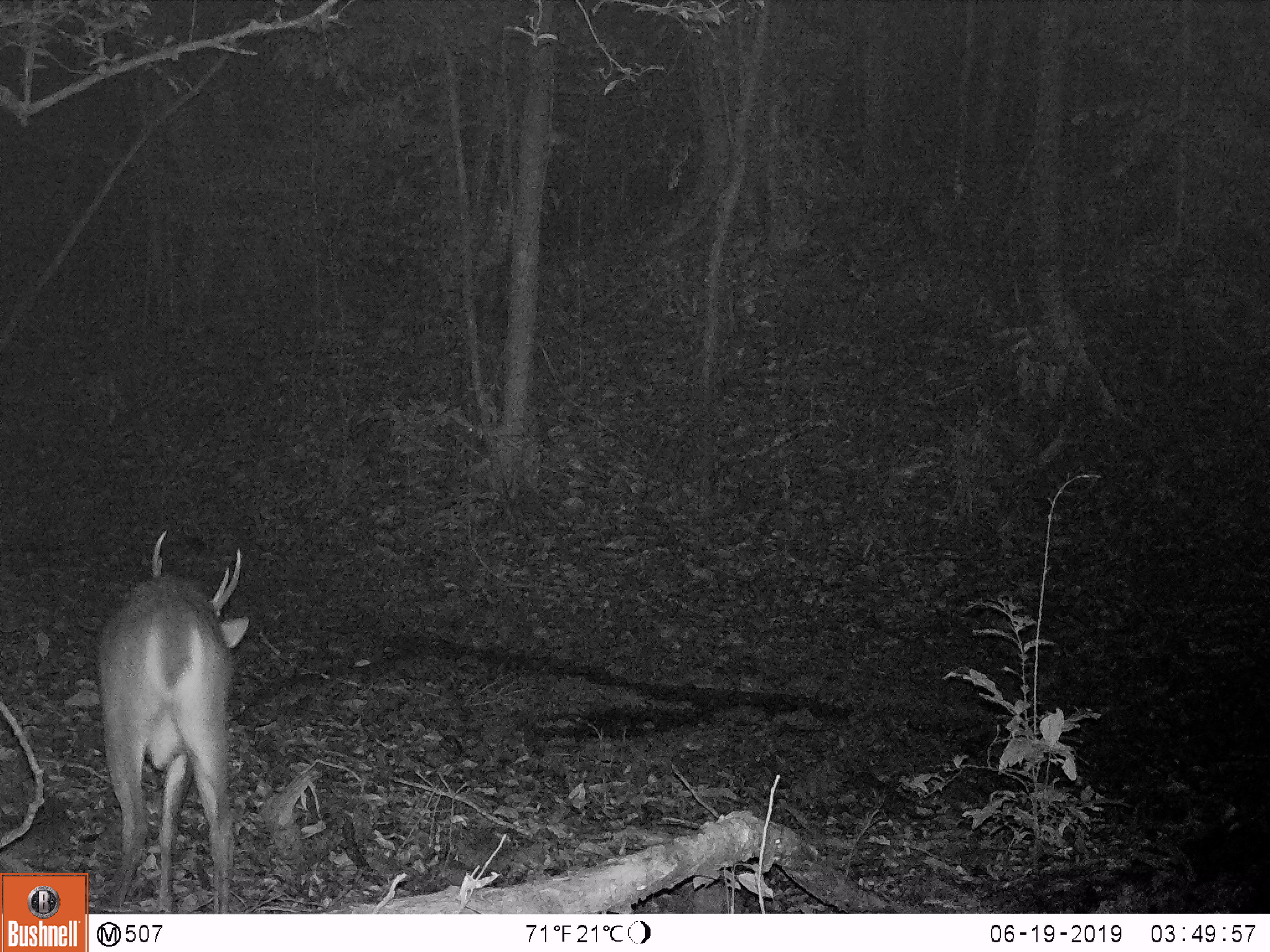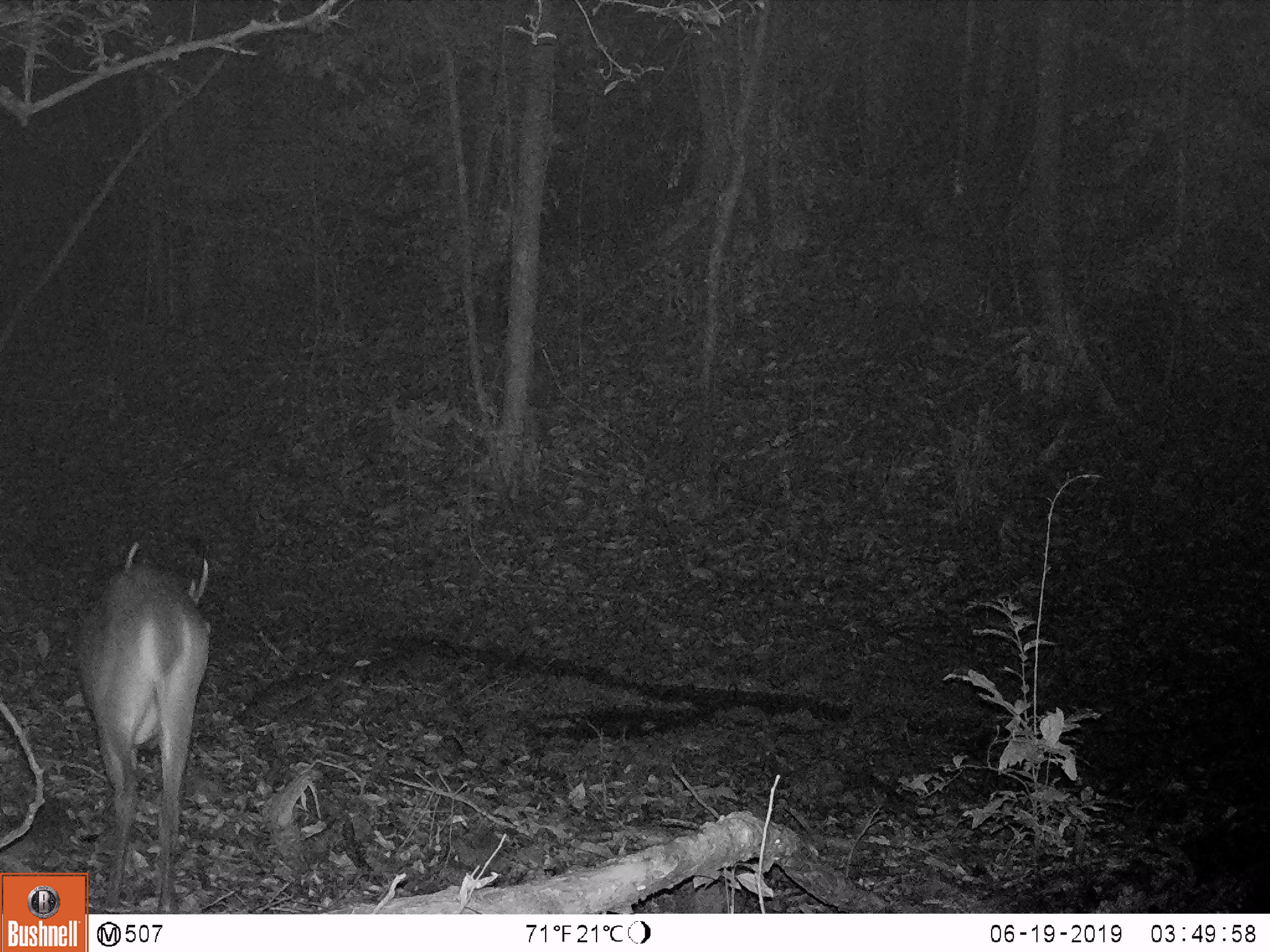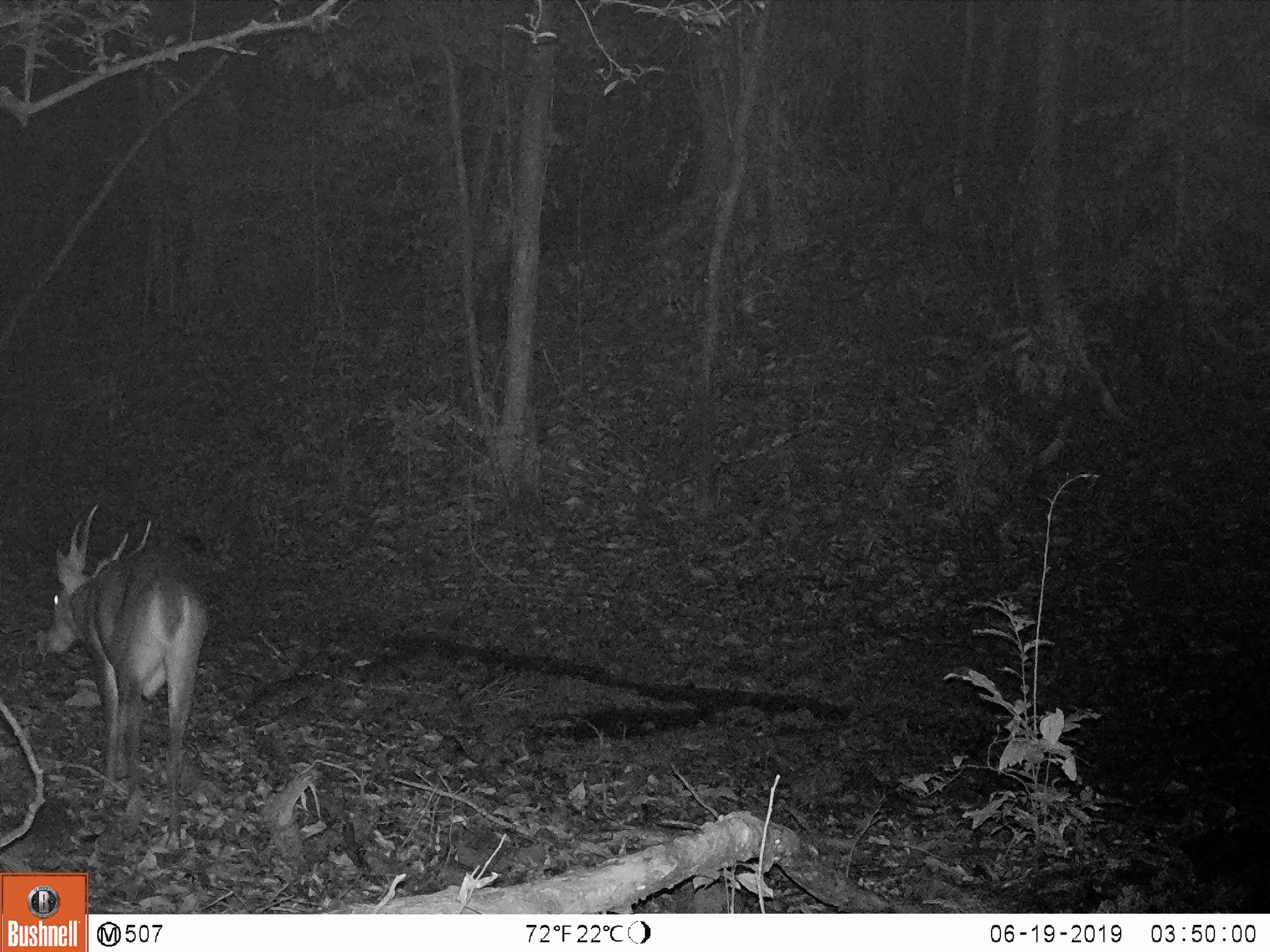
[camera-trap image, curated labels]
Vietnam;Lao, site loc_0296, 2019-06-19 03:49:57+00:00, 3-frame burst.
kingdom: Animalia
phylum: Chordata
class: Mammalia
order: Artiodactyla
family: Cervidae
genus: Muntiacus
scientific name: Muntiacus vuquangensis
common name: large-antlered muntjac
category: large antlered muntjac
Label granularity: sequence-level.